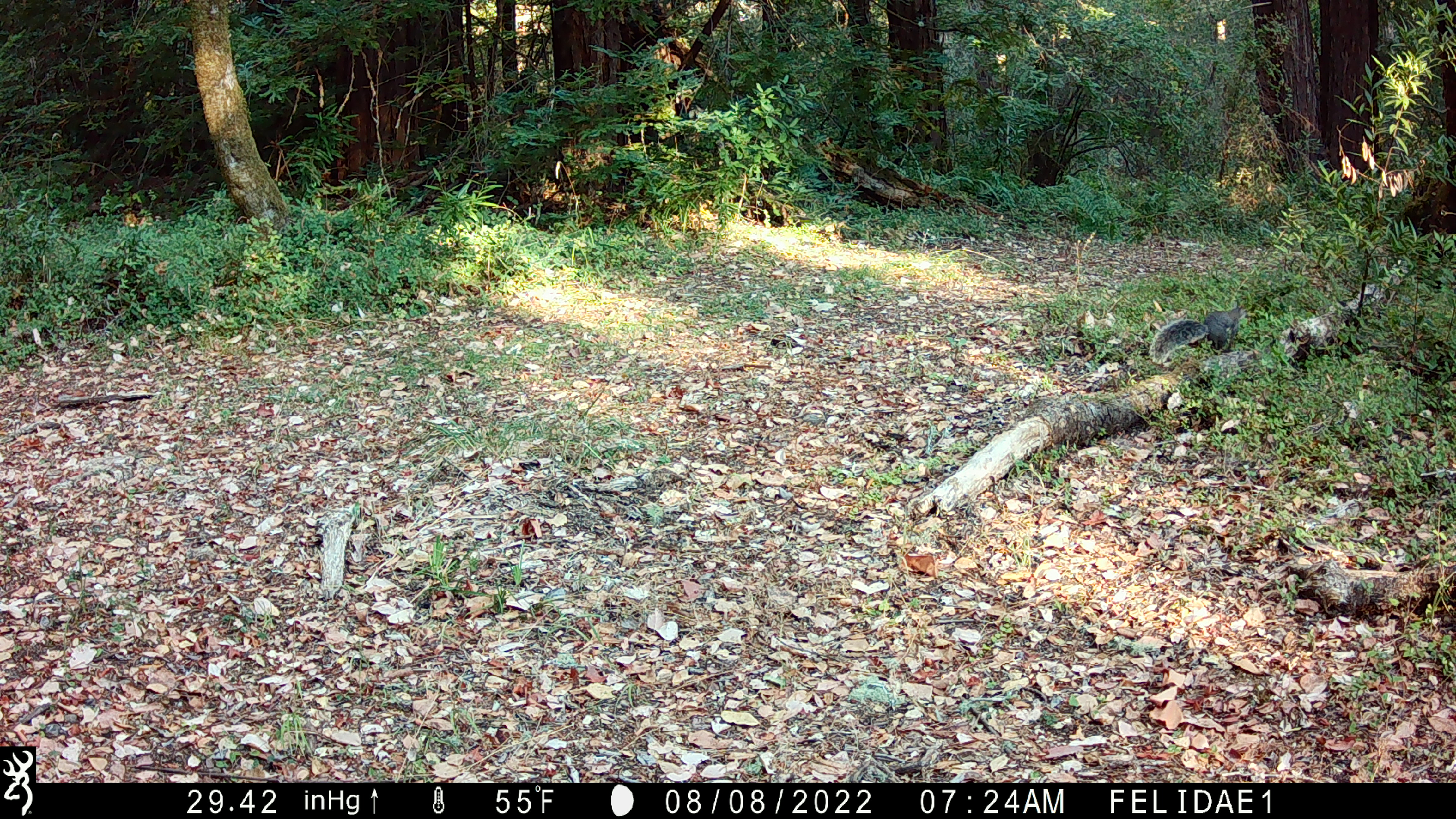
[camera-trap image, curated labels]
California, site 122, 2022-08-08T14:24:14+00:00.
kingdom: Animalia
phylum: Chordata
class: Mammalia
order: Rodentia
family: Sciuridae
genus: Sciurus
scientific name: Sciurus griseus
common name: western gray squirrel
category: western grey squirrel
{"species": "western grey squirrel (western gray squirrel) (Sciurus griseus)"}